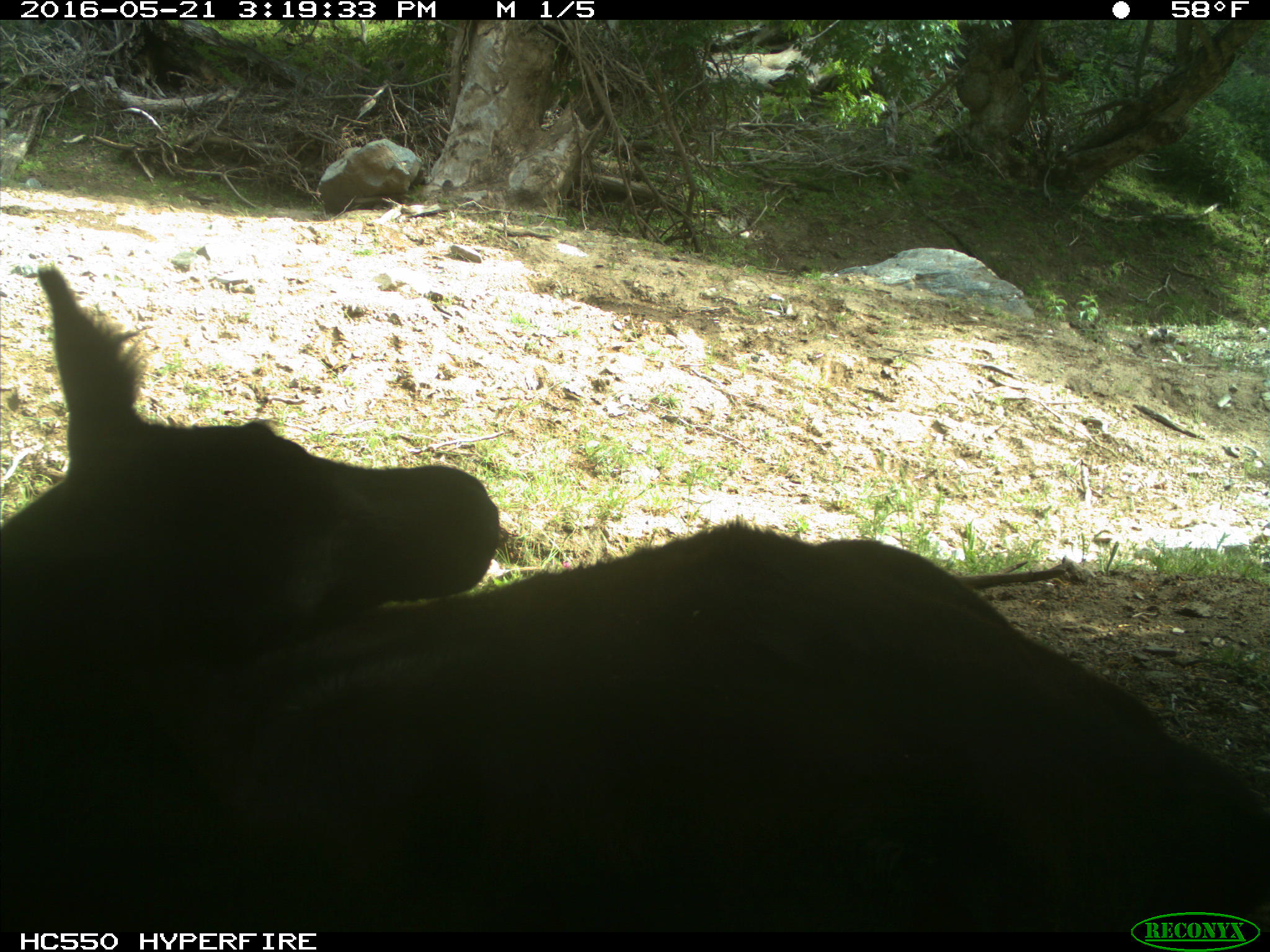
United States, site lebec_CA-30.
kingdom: Animalia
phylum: Chordata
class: Mammalia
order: Artiodactyla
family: Bovidae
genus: Bos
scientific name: Bos taurus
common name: domestic cow